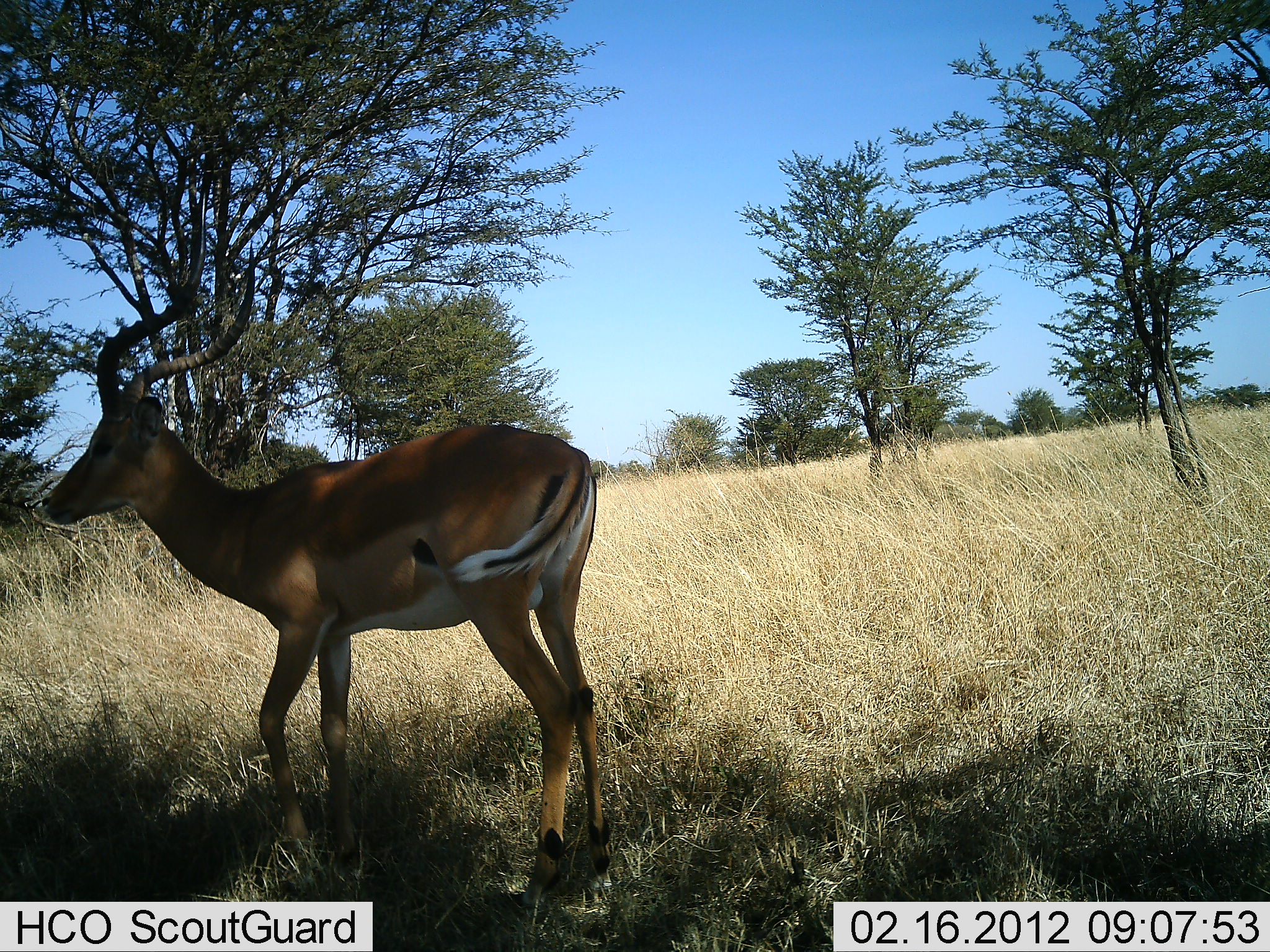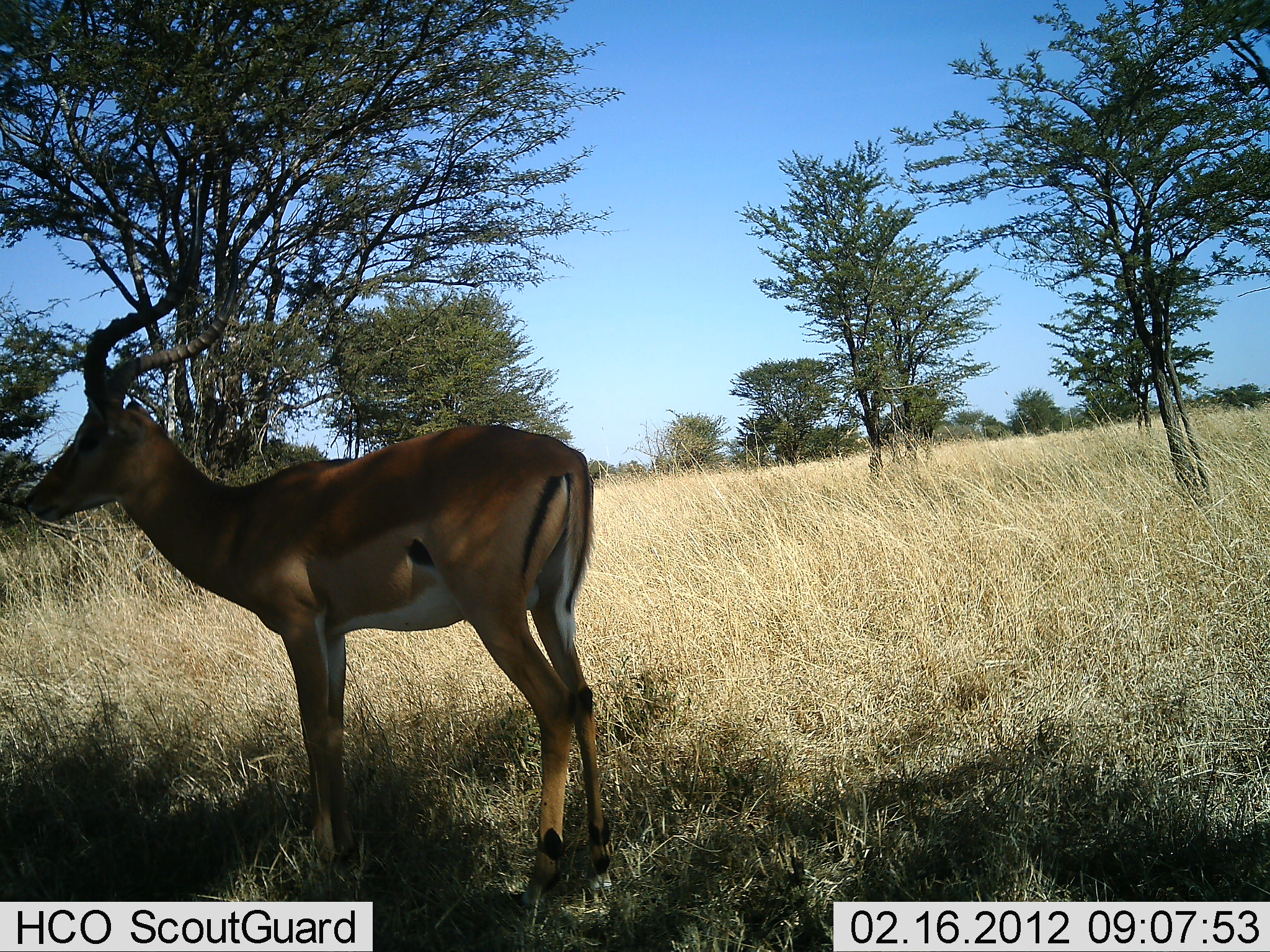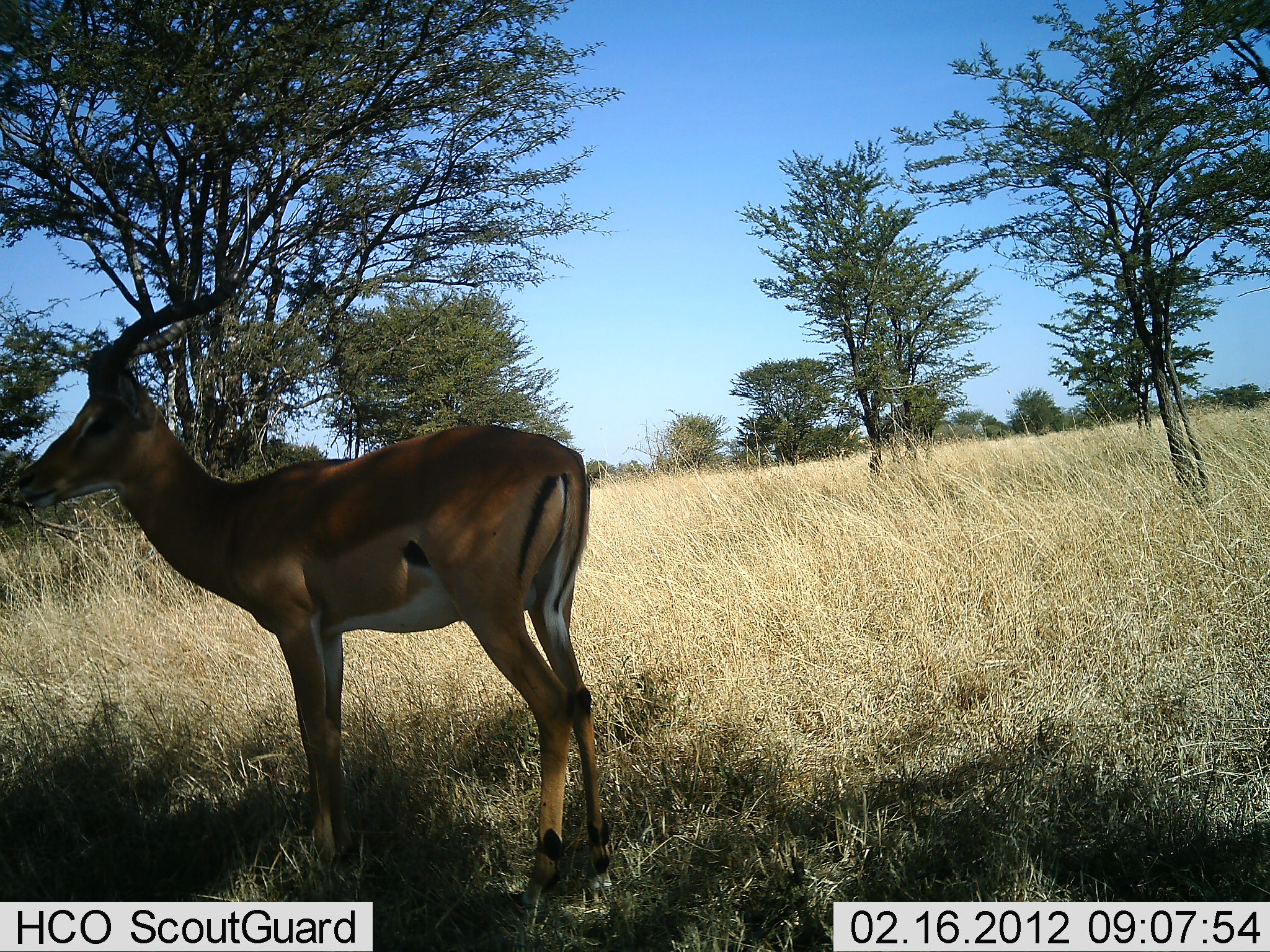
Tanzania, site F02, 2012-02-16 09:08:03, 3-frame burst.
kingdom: Animalia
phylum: Chordata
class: Mammalia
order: Artiodactyla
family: Bovidae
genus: Aepyceros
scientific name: Aepyceros melampus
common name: impala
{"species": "impala (Aepyceros melampus)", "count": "1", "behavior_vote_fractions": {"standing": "88%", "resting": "0%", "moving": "12%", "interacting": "0%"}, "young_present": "0%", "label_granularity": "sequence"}